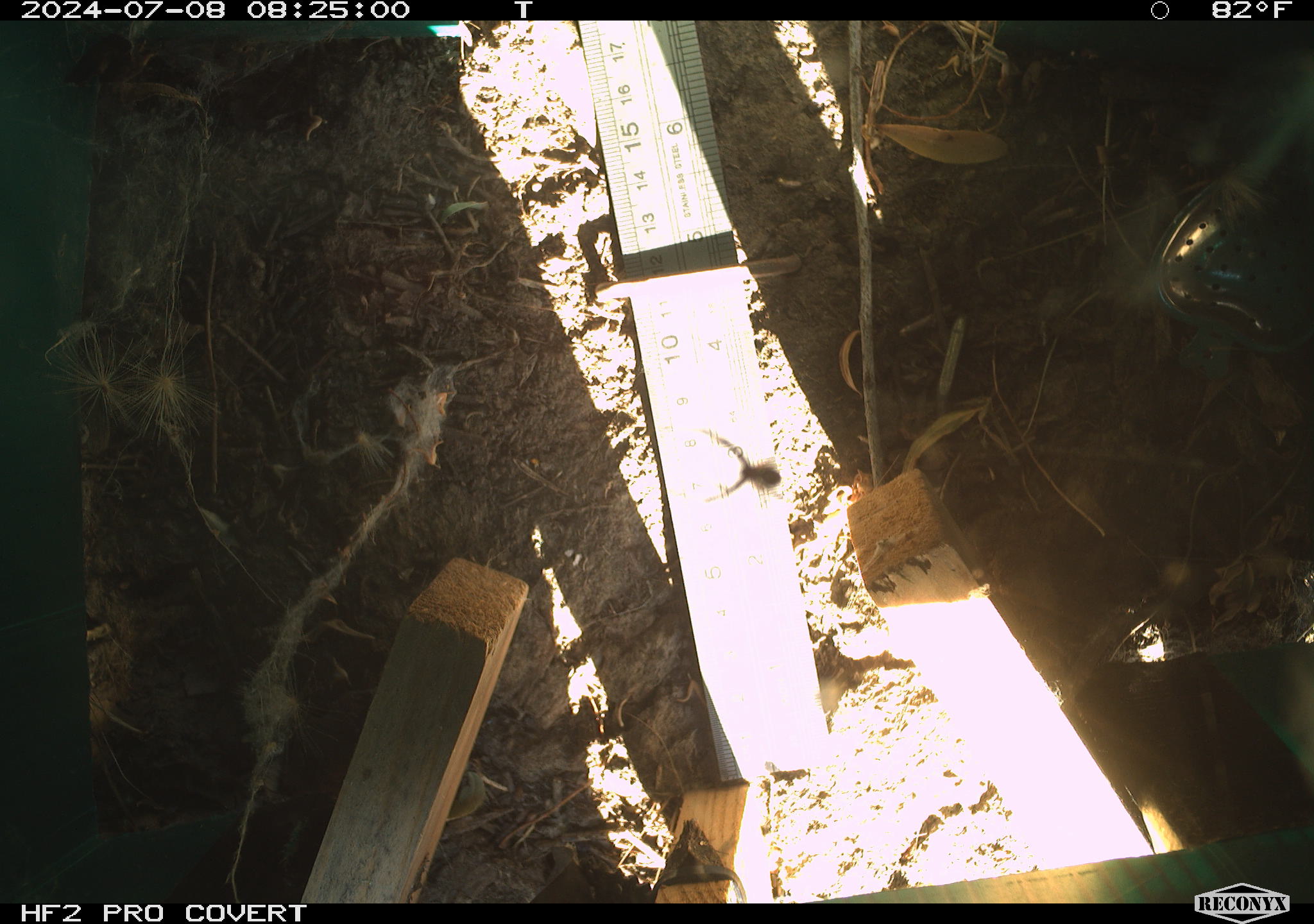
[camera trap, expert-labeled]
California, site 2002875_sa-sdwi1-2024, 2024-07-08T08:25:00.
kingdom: Animalia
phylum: Arthropoda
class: Arachnida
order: Araneae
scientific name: Araneae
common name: spider